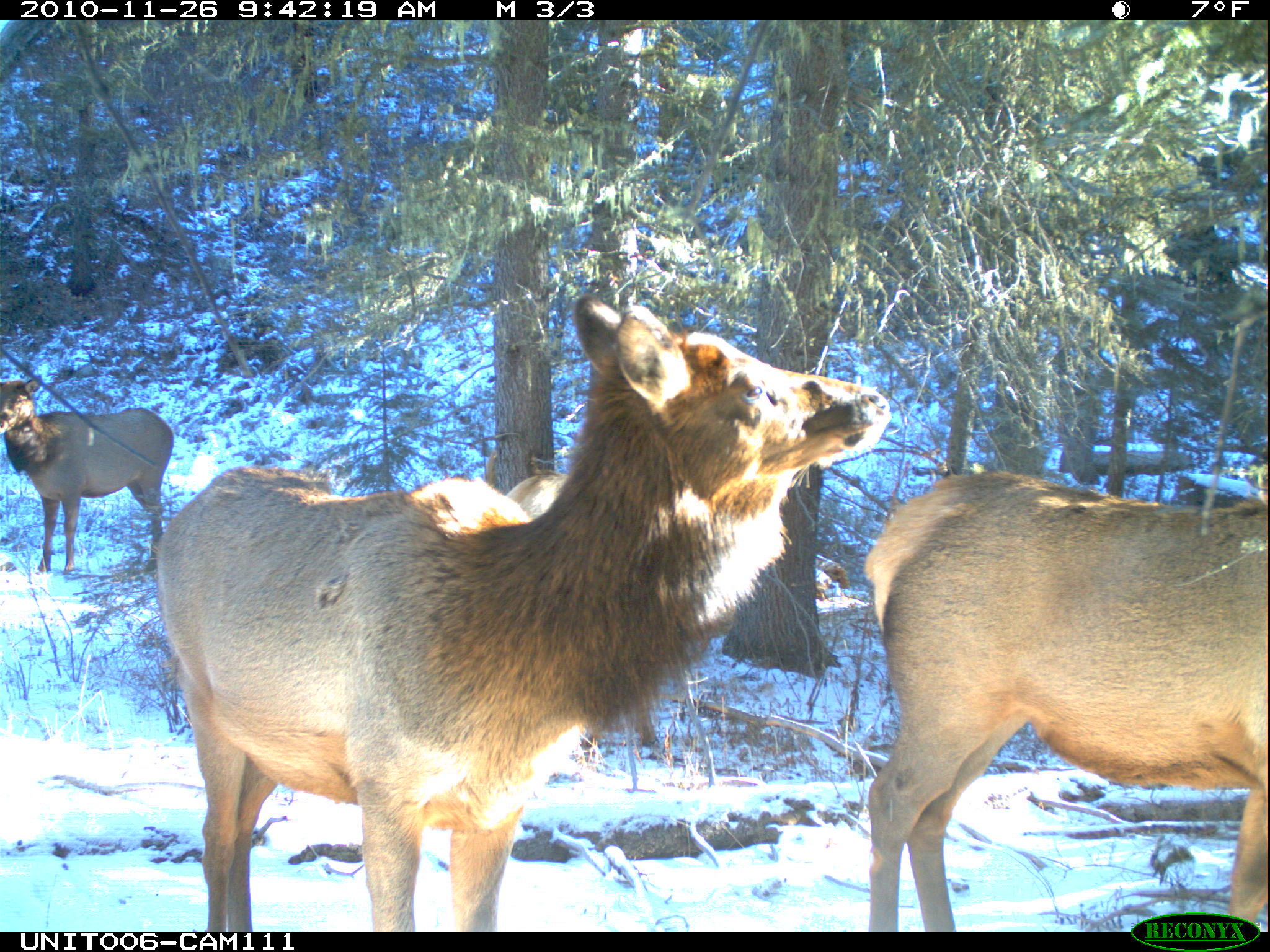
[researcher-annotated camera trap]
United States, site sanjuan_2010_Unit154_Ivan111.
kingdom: Animalia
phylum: Chordata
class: Mammalia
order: Artiodactyla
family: Cervidae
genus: Cervus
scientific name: Cervus elaphus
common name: red deer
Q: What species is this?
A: Cervus elaphus (red deer).